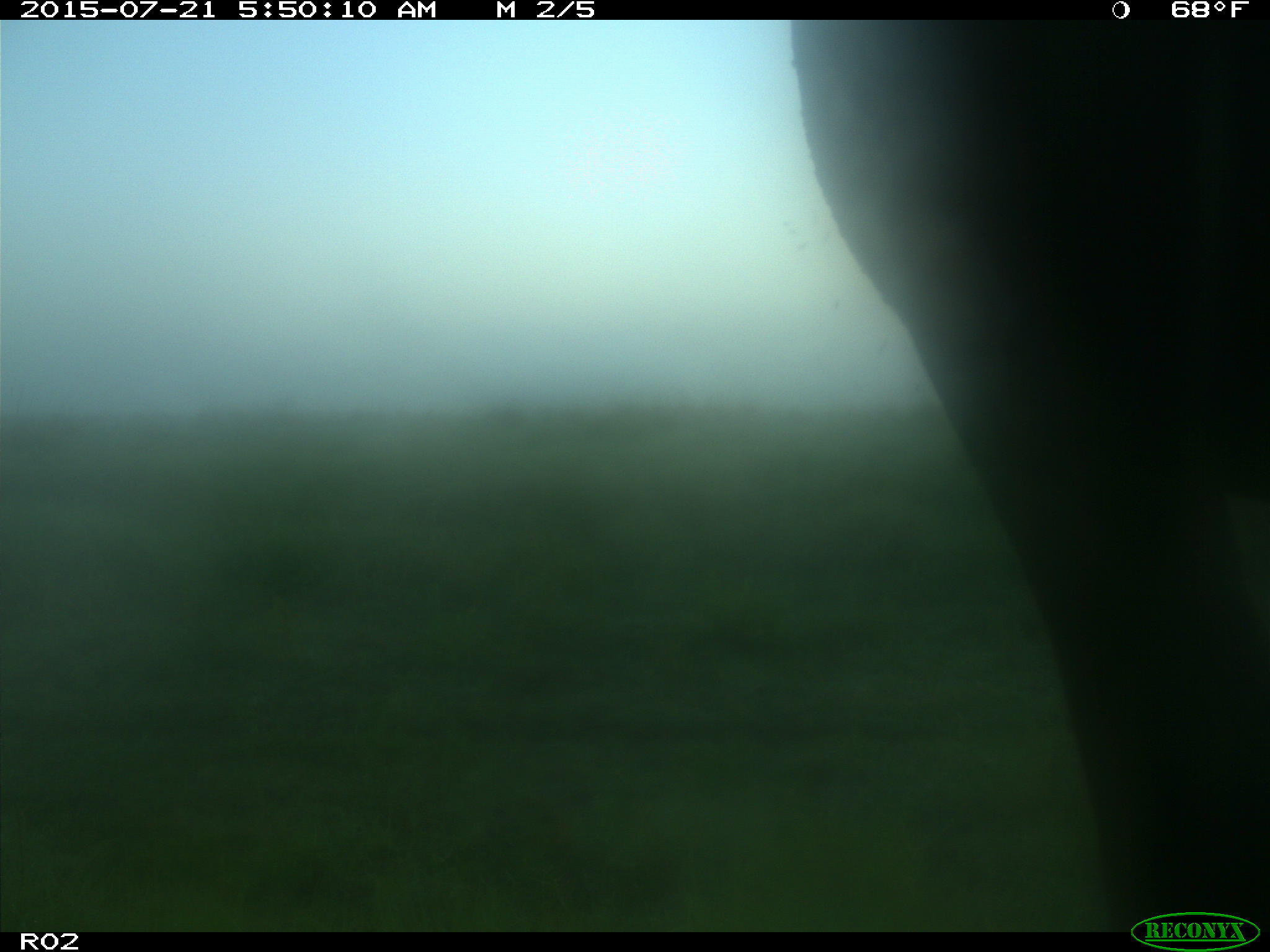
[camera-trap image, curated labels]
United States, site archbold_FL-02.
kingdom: Animalia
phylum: Chordata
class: Mammalia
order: Artiodactyla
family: Bovidae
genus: Bos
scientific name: Bos taurus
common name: domestic cow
Bos taurus (domestic cow).